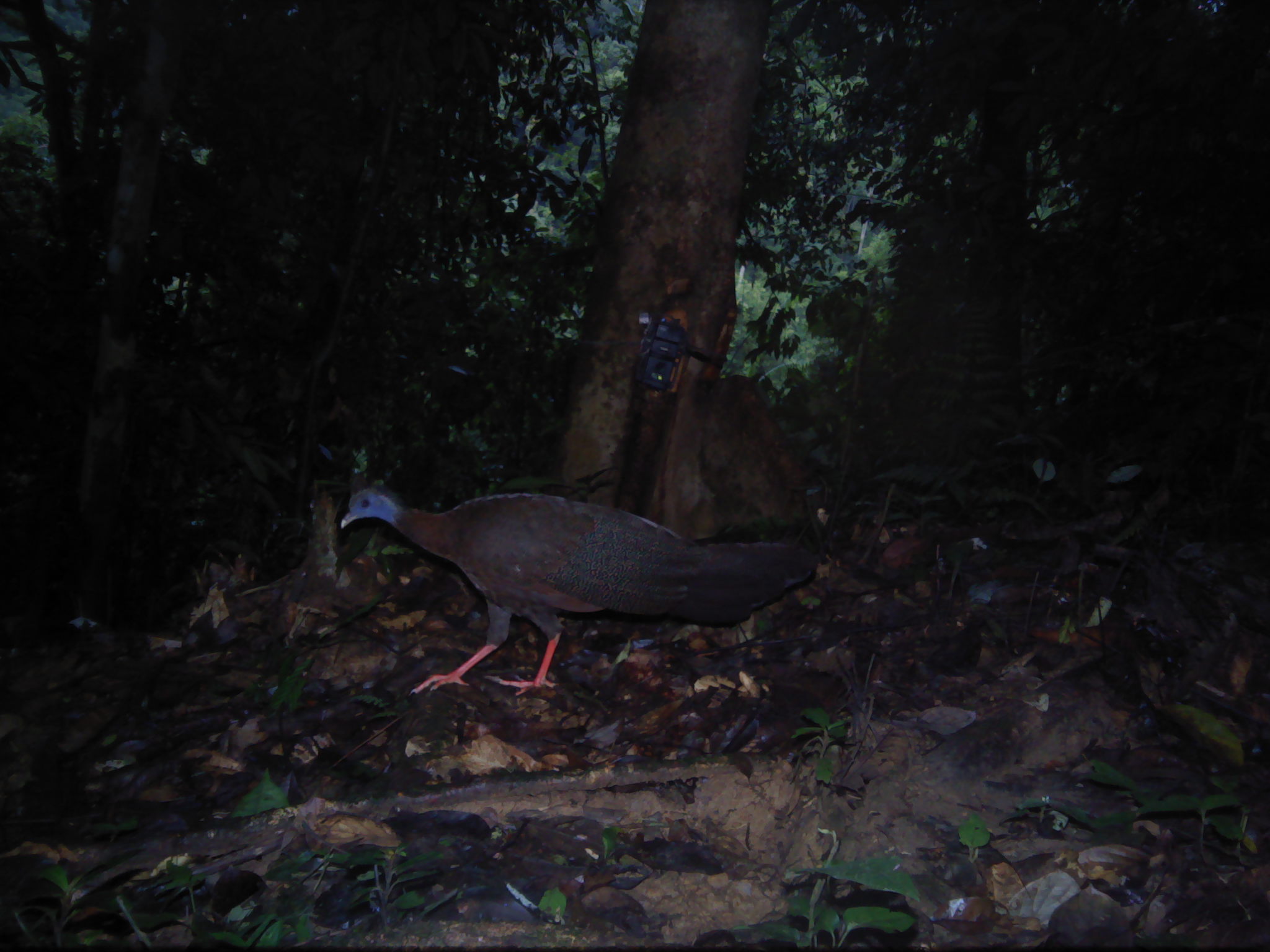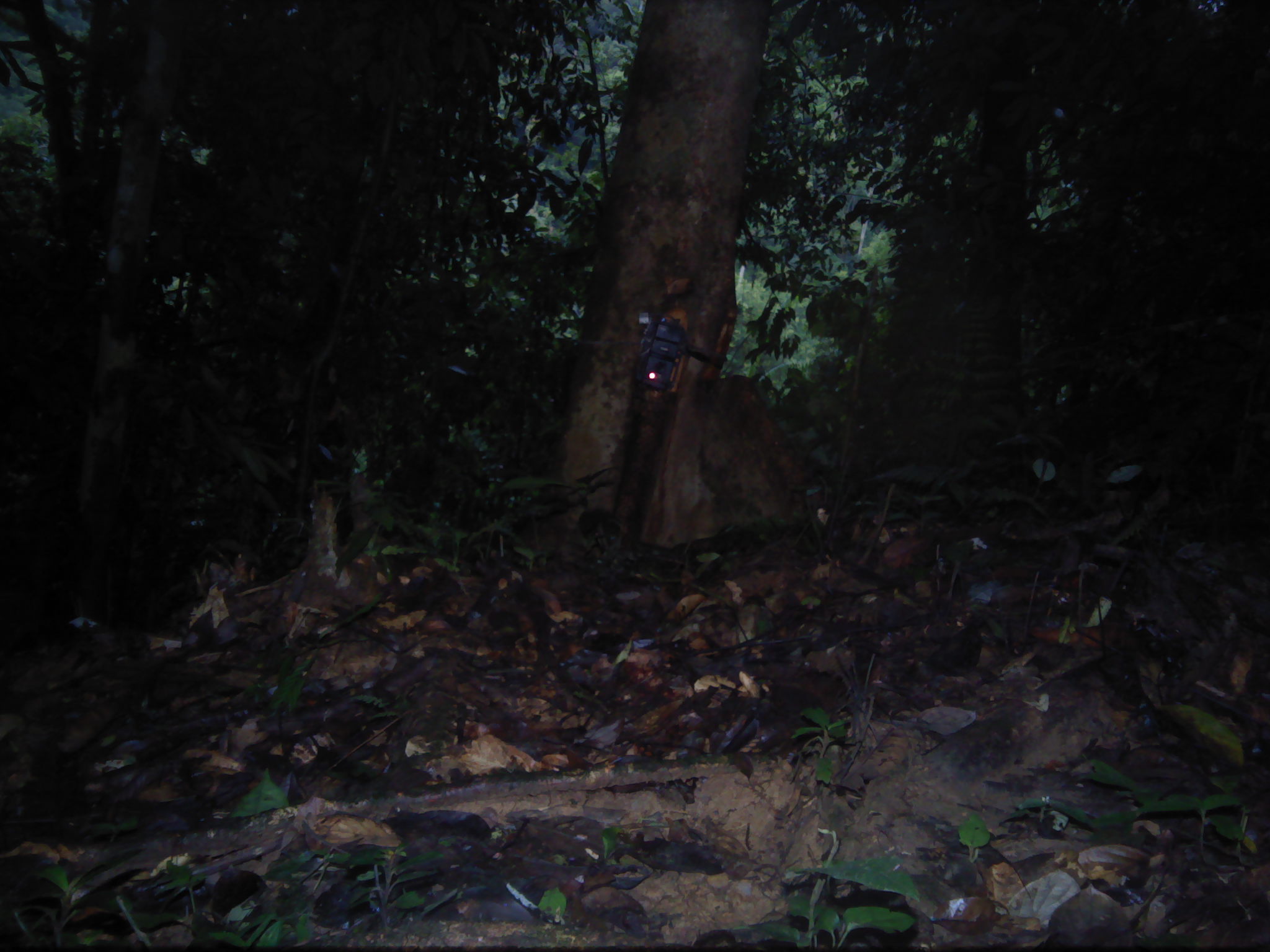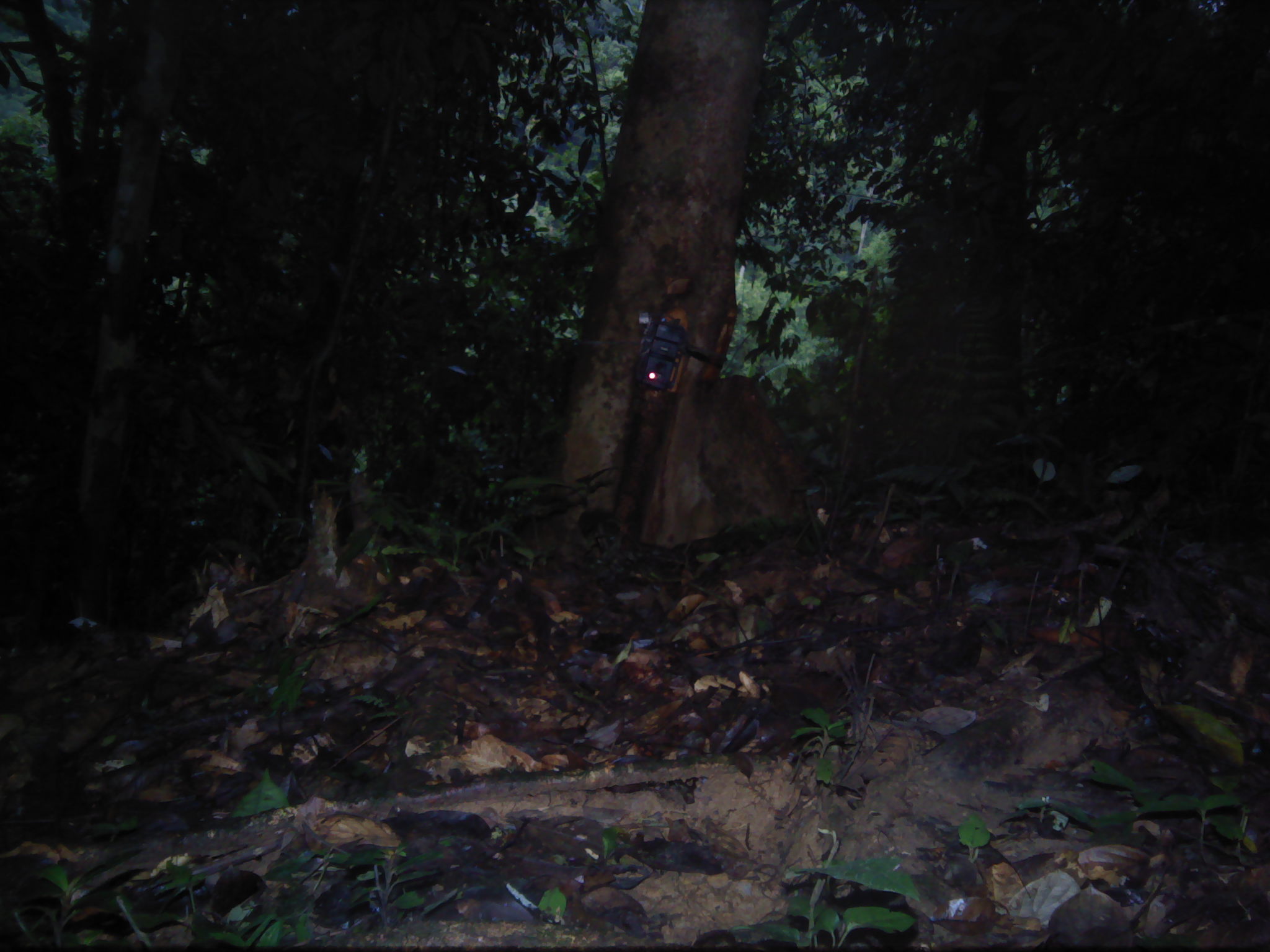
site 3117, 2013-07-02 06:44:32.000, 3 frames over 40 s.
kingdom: Animalia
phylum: Chordata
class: Aves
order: Galliformes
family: Phasianidae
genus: Argusianus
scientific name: Argusianus argus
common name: great argus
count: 1